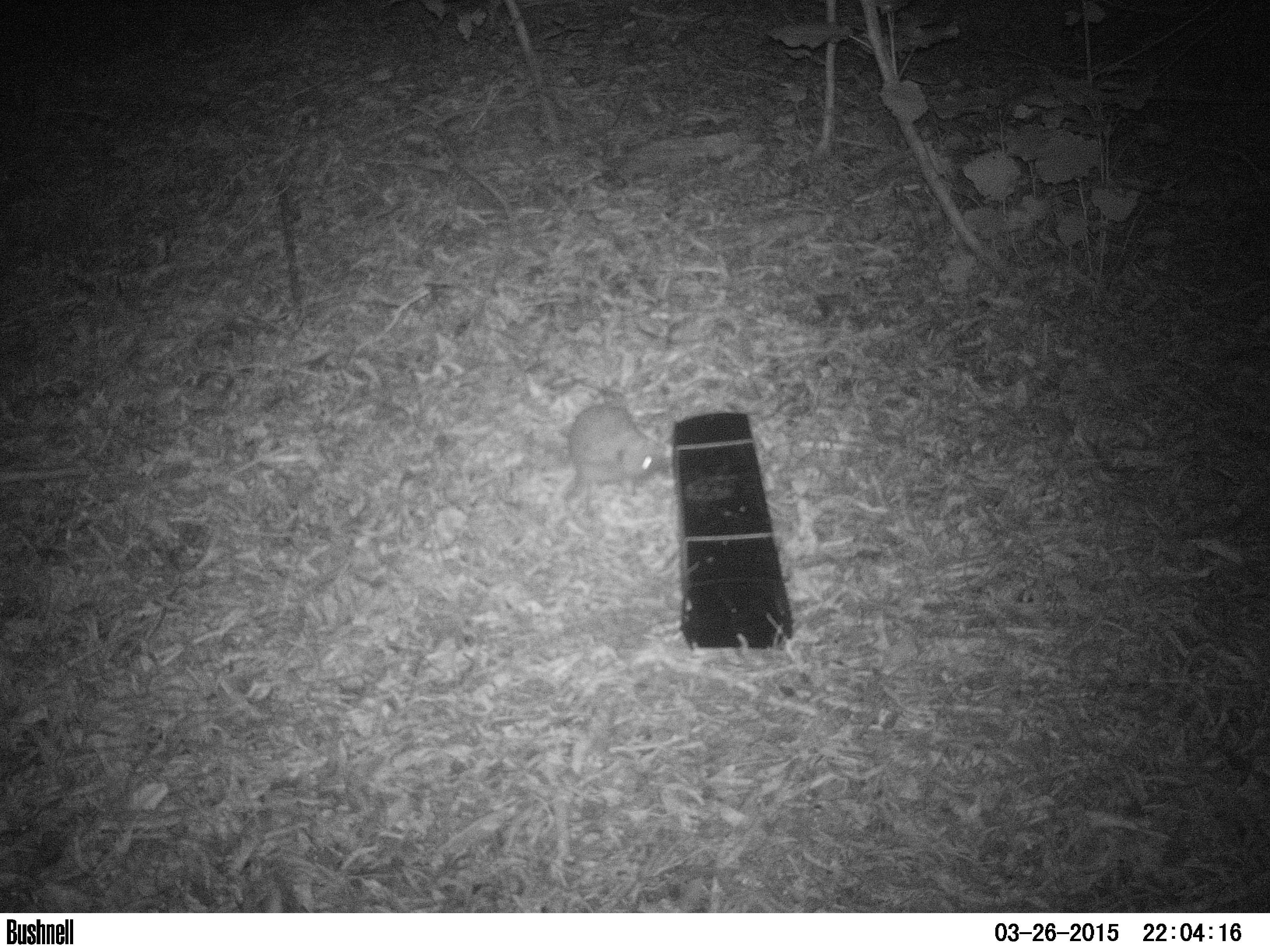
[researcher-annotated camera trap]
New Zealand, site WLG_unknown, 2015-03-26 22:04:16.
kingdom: Animalia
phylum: Chordata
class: Mammalia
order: Eulipotyphla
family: Erinaceidae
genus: Erinaceus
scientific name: Erinaceus europaeus europaeus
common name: european hedgehog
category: hedgehog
Hedgehog (european hedgehog) (Erinaceus europaeus europaeus).